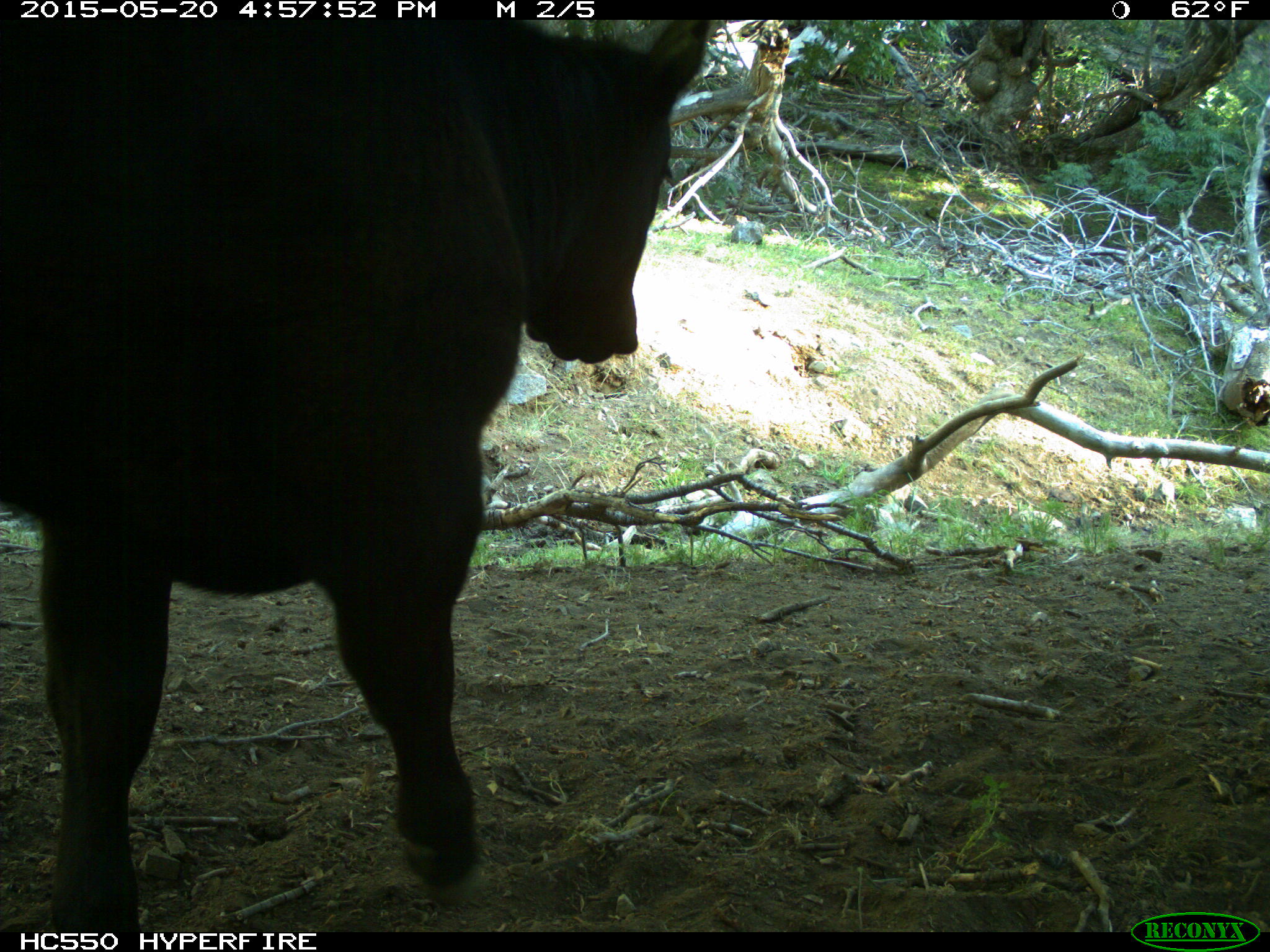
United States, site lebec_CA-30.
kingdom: Animalia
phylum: Chordata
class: Mammalia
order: Artiodactyla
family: Bovidae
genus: Bos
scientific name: Bos taurus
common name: domestic cow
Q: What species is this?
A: Bos taurus (domestic cow).